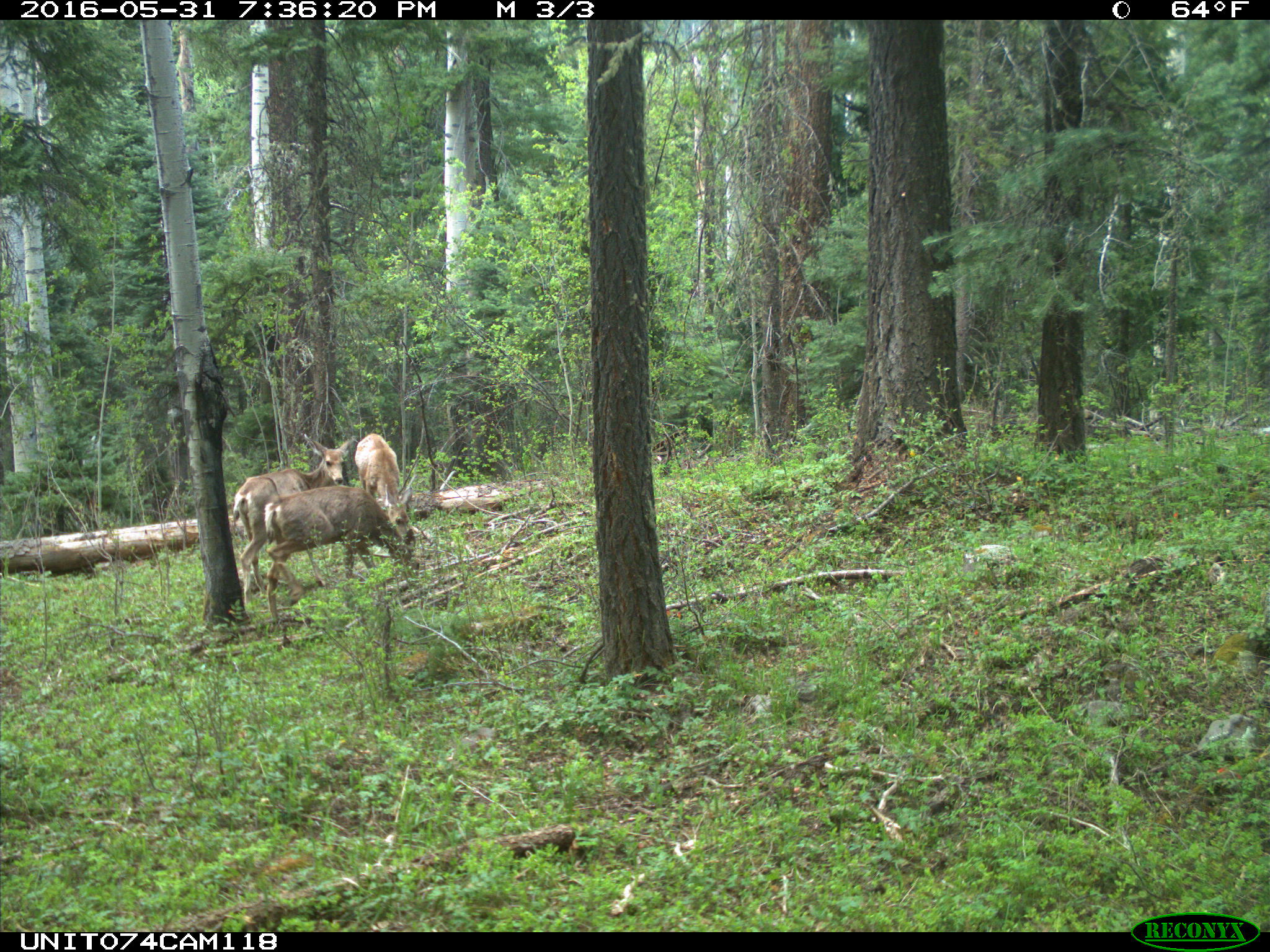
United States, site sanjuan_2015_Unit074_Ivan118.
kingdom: Animalia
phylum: Chordata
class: Mammalia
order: Artiodactyla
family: Cervidae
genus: Odocoileus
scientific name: Odocoileus hemionus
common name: mule deer